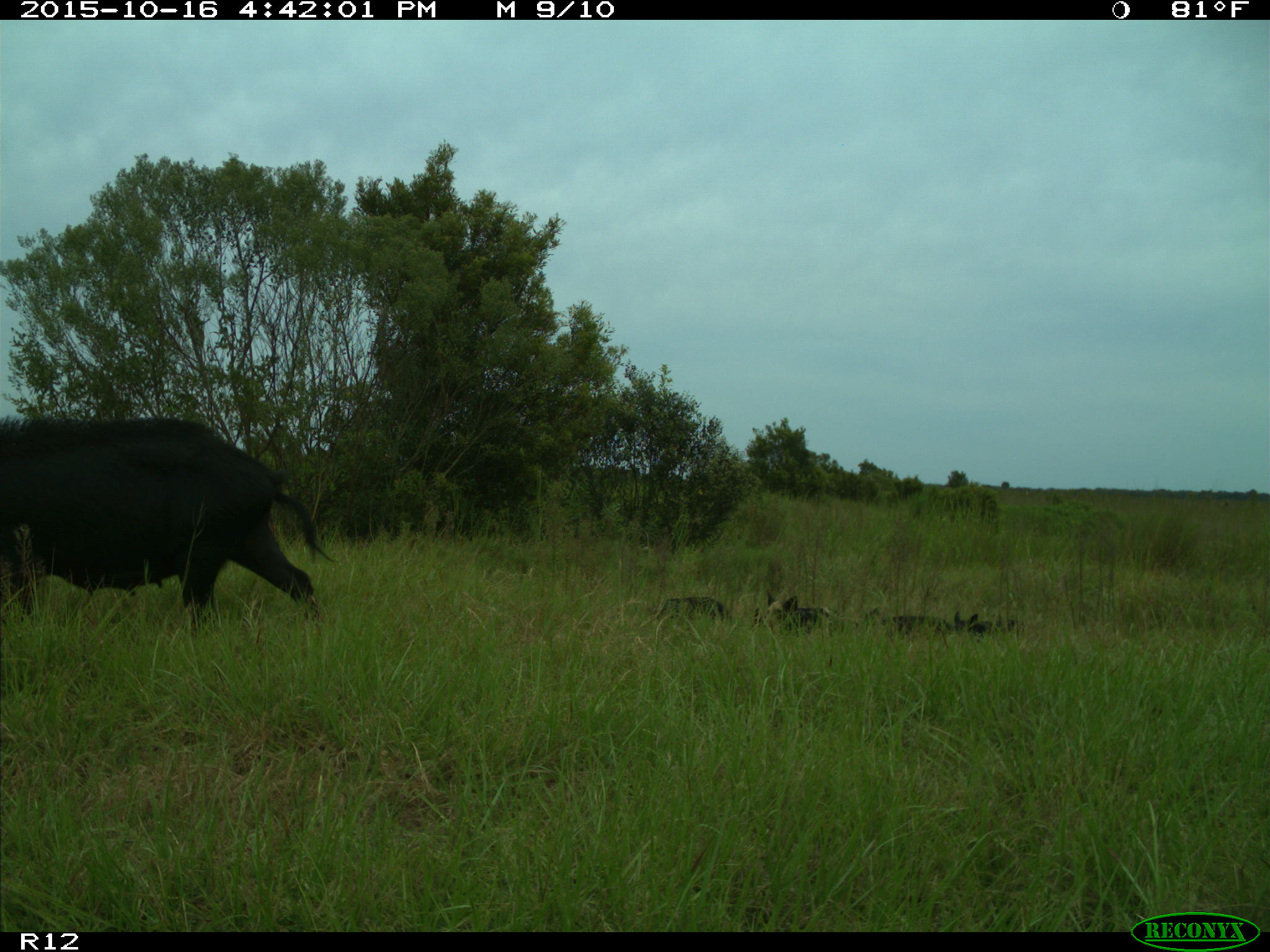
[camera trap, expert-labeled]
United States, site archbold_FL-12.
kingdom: Animalia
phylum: Chordata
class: Mammalia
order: Artiodactyla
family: Suidae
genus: Sus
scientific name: Sus scrofa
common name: wild boar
Sus scrofa (wild boar).